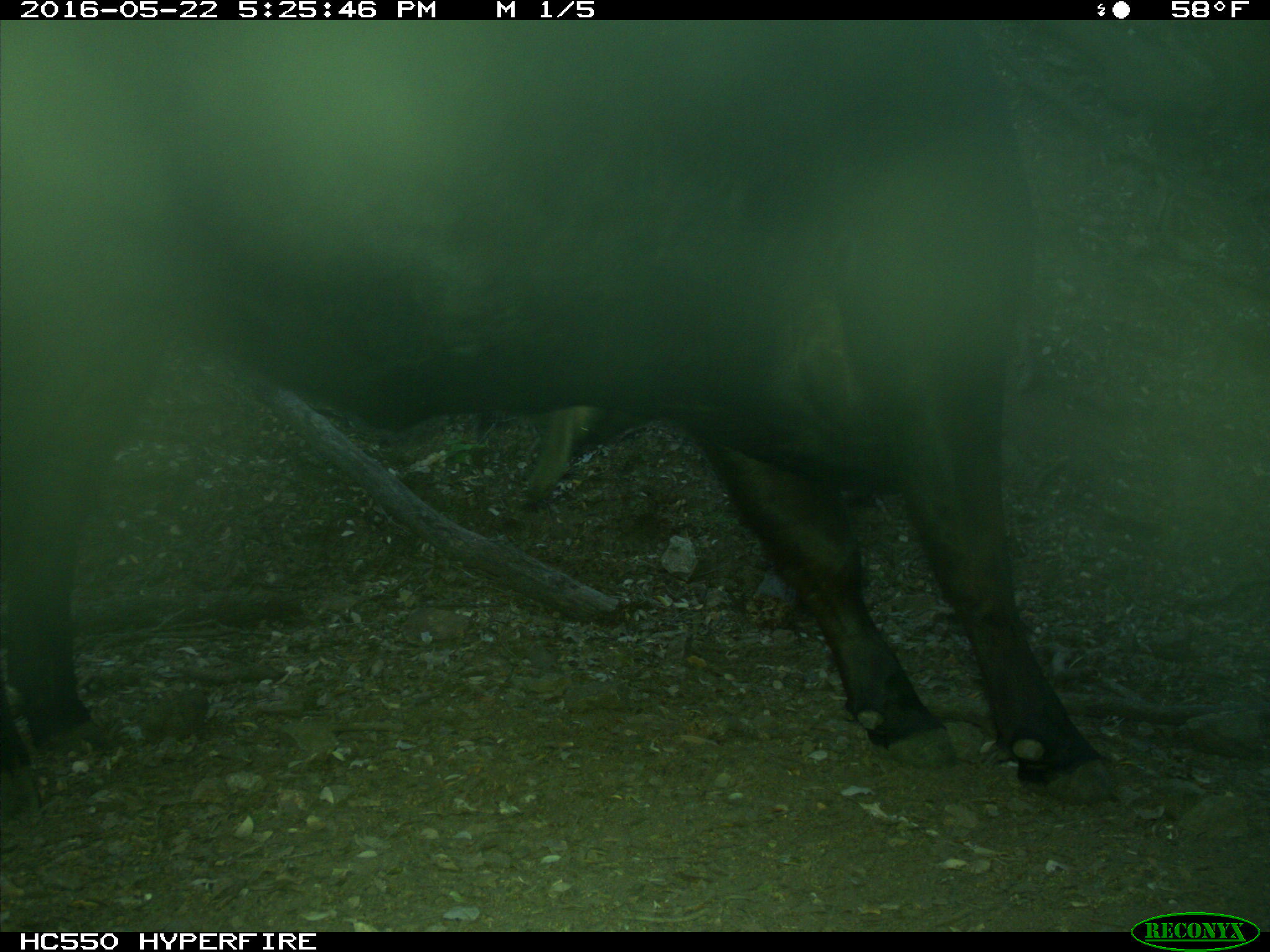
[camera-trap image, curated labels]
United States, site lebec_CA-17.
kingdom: Animalia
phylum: Chordata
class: Mammalia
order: Artiodactyla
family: Bovidae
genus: Bos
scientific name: Bos taurus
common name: domestic cow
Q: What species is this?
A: Bos taurus (domestic cow).